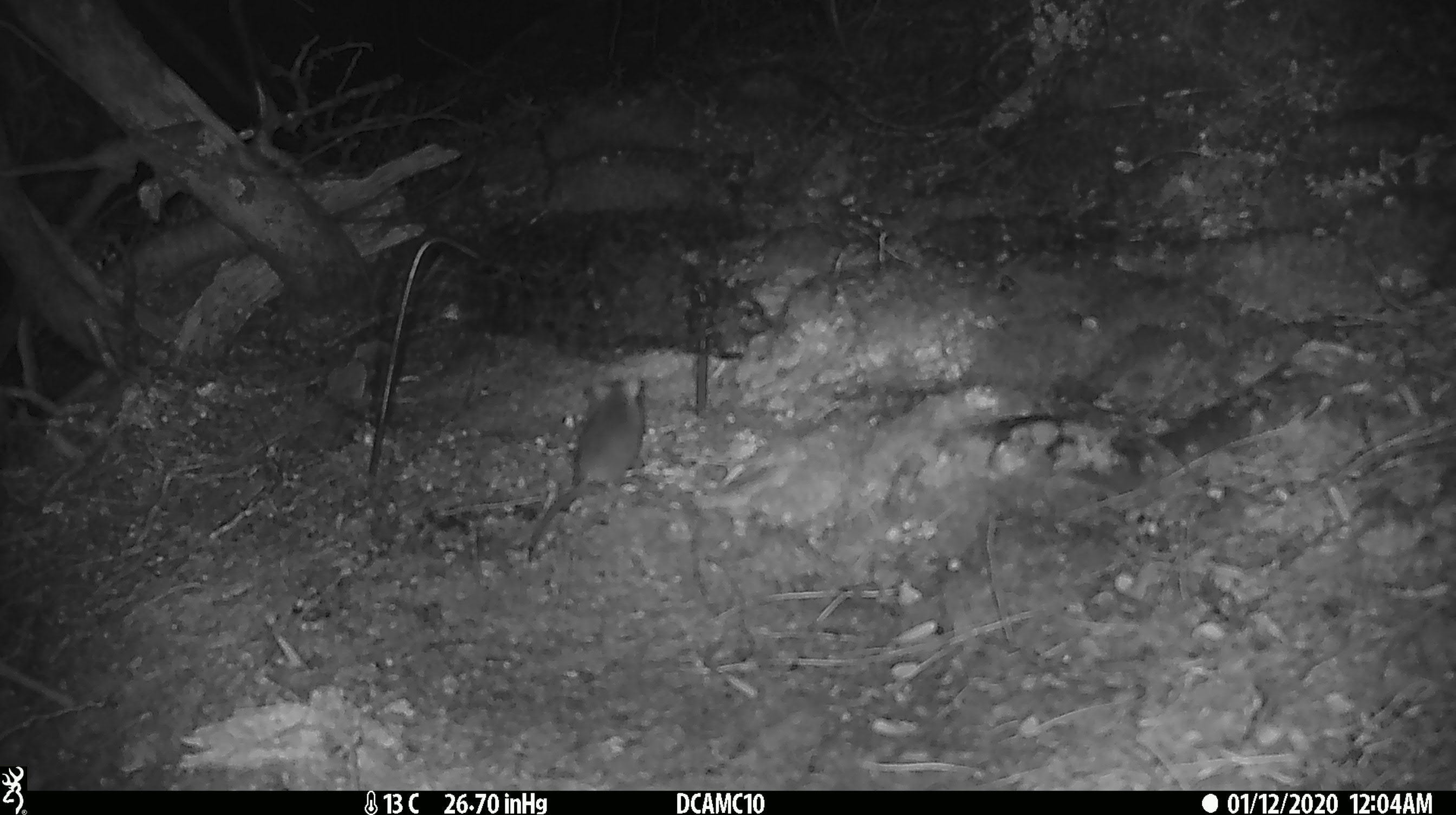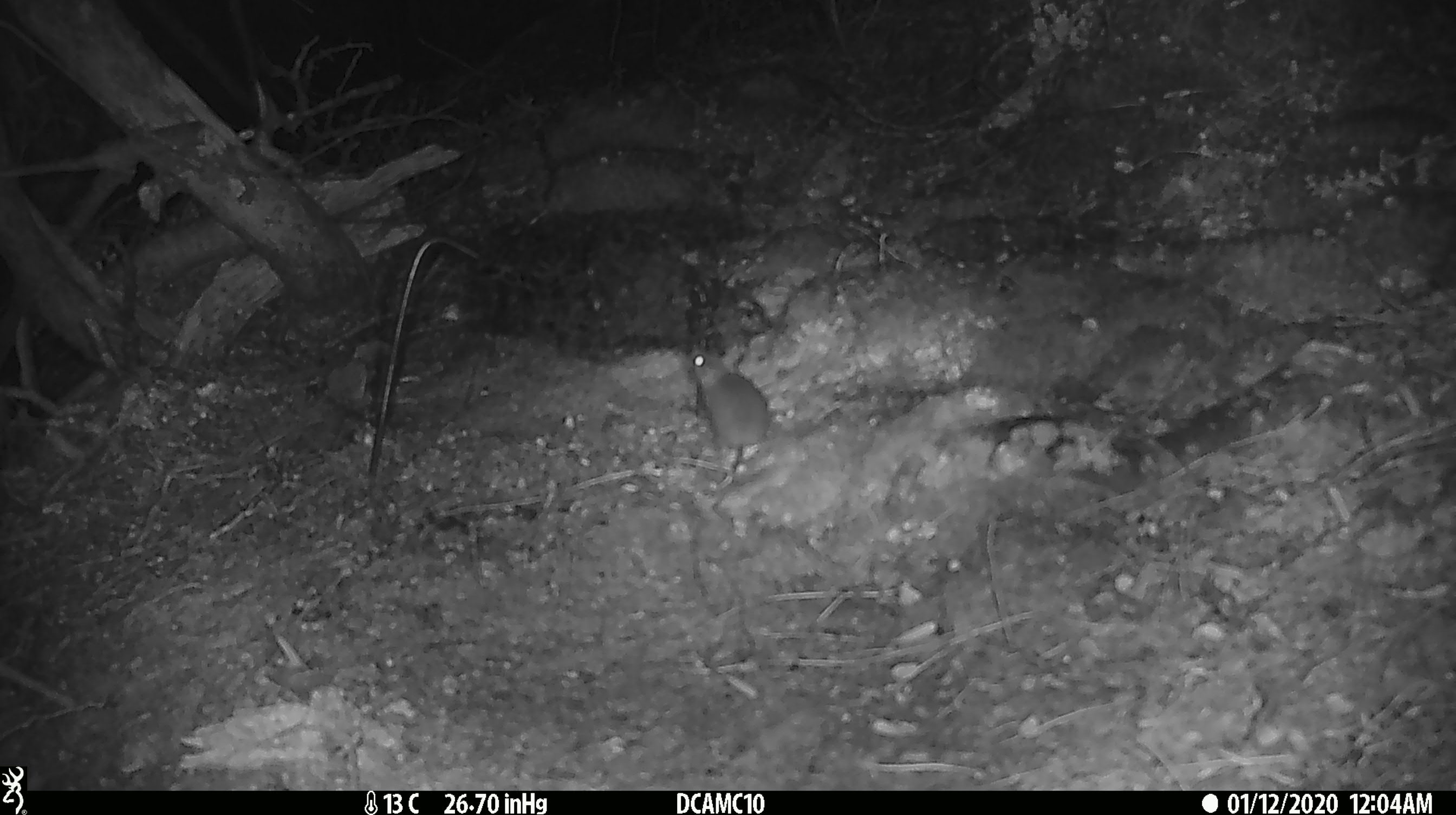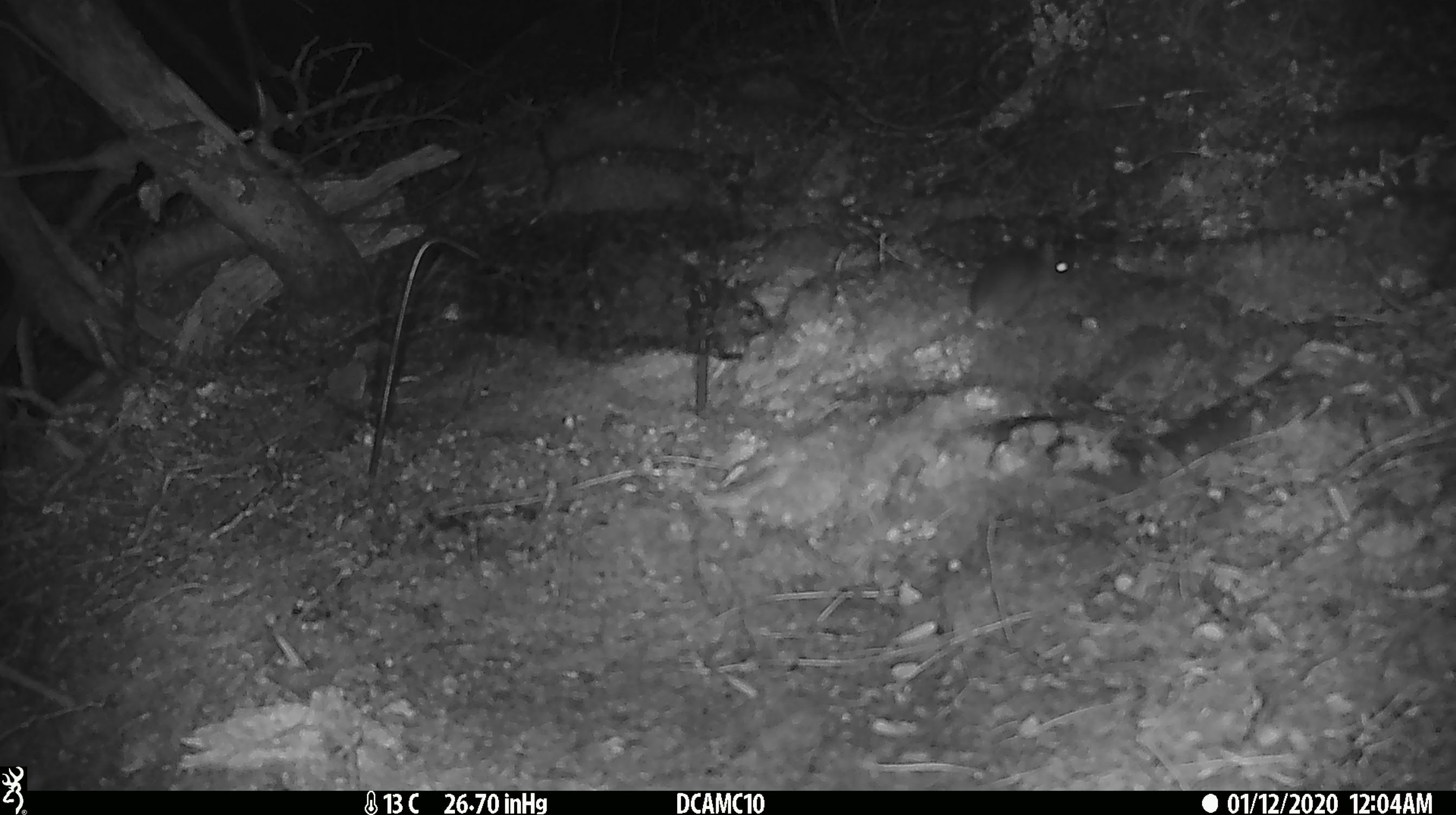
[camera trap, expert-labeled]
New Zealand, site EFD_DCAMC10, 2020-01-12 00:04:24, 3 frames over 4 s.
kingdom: Animalia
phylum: Chordata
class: Mammalia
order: Rodentia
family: Muridae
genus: Mus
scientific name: Mus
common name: mouse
Mouse (Mus).